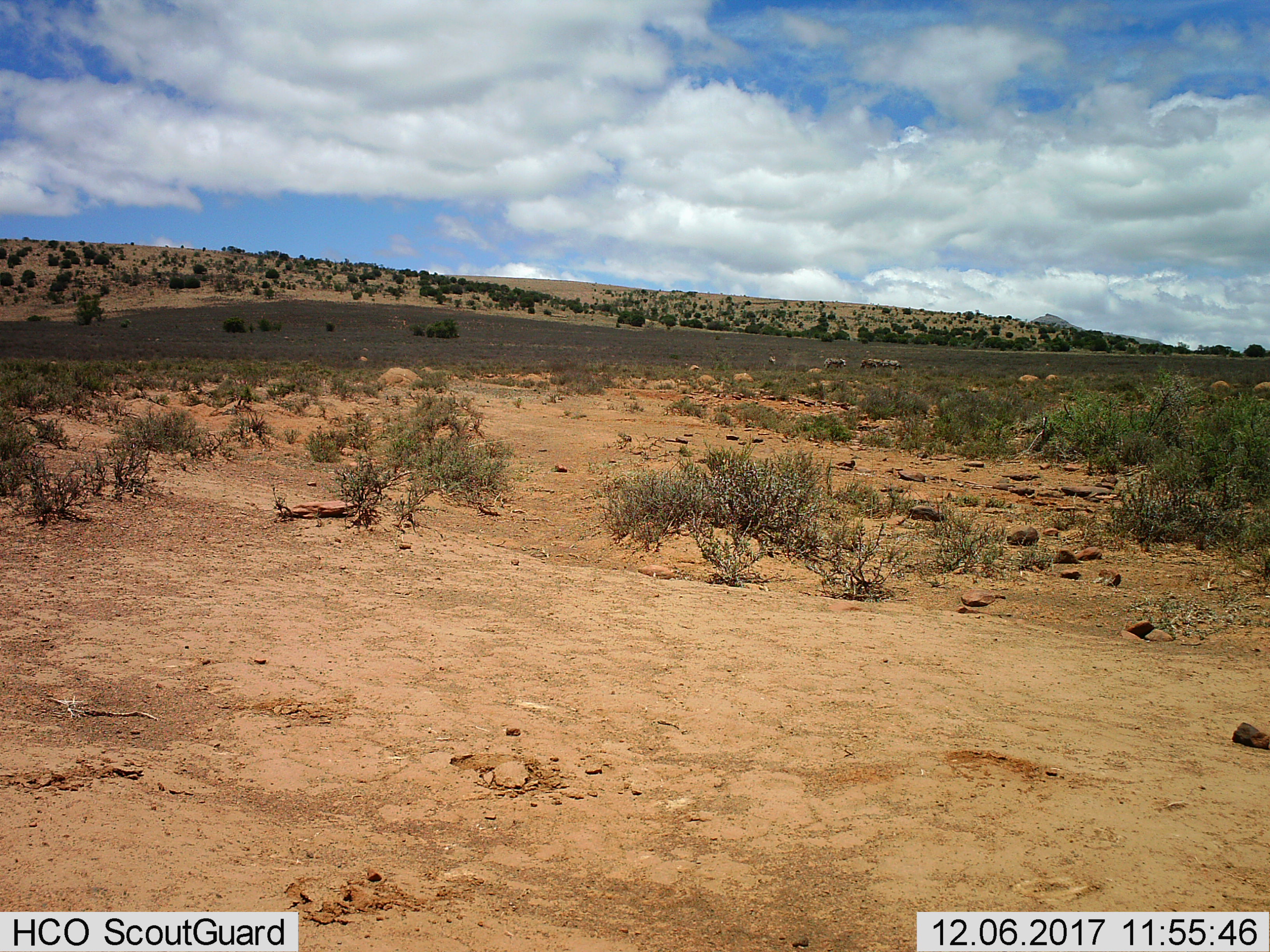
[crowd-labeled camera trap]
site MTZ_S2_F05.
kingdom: Animalia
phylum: Chordata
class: Mammalia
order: Perissodactyla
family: Equidae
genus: Equus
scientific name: Equus zebra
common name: mountain zebra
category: zebramountain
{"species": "zebramountain (mountain zebra) (Equus zebra)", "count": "5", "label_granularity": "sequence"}